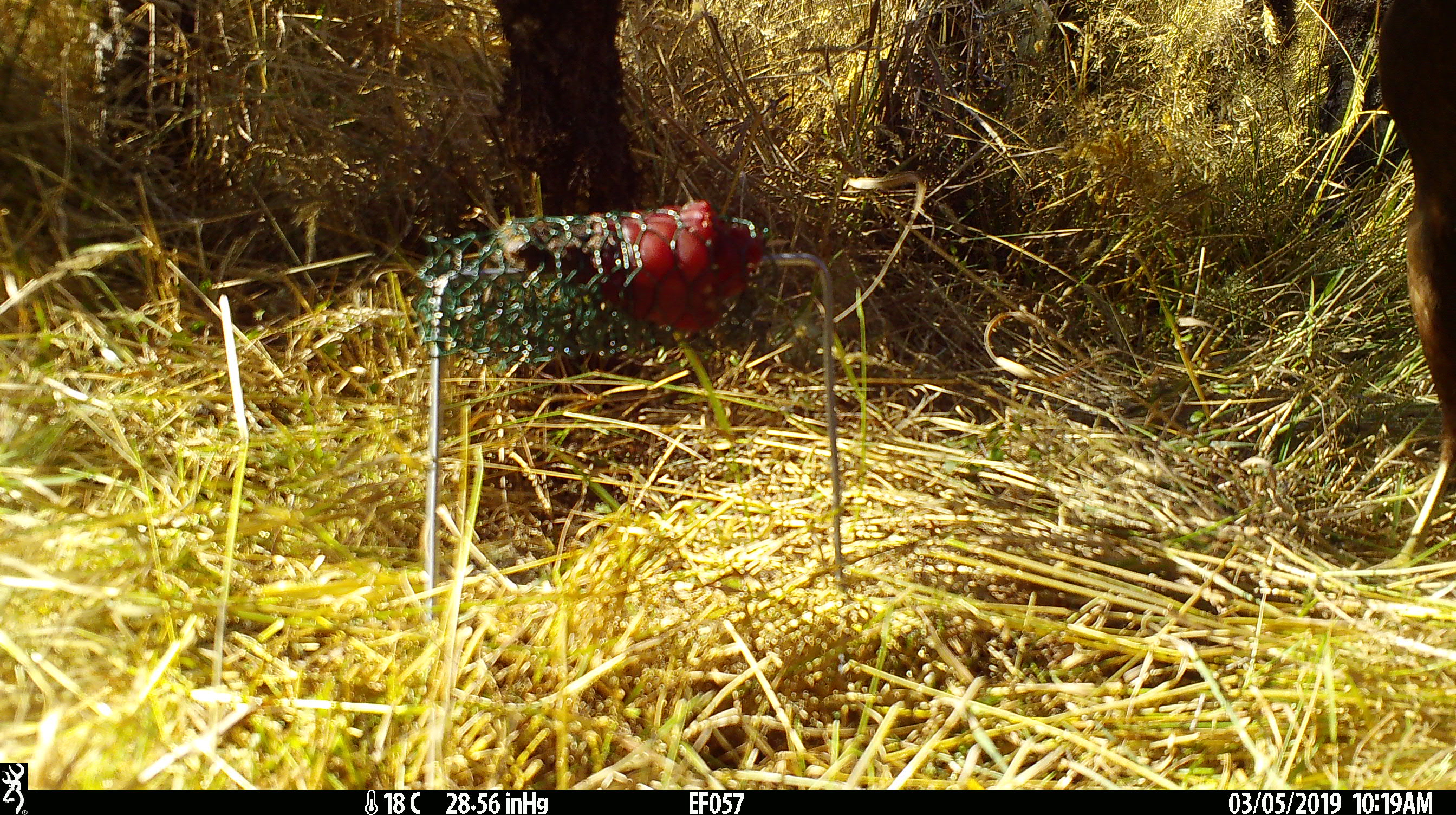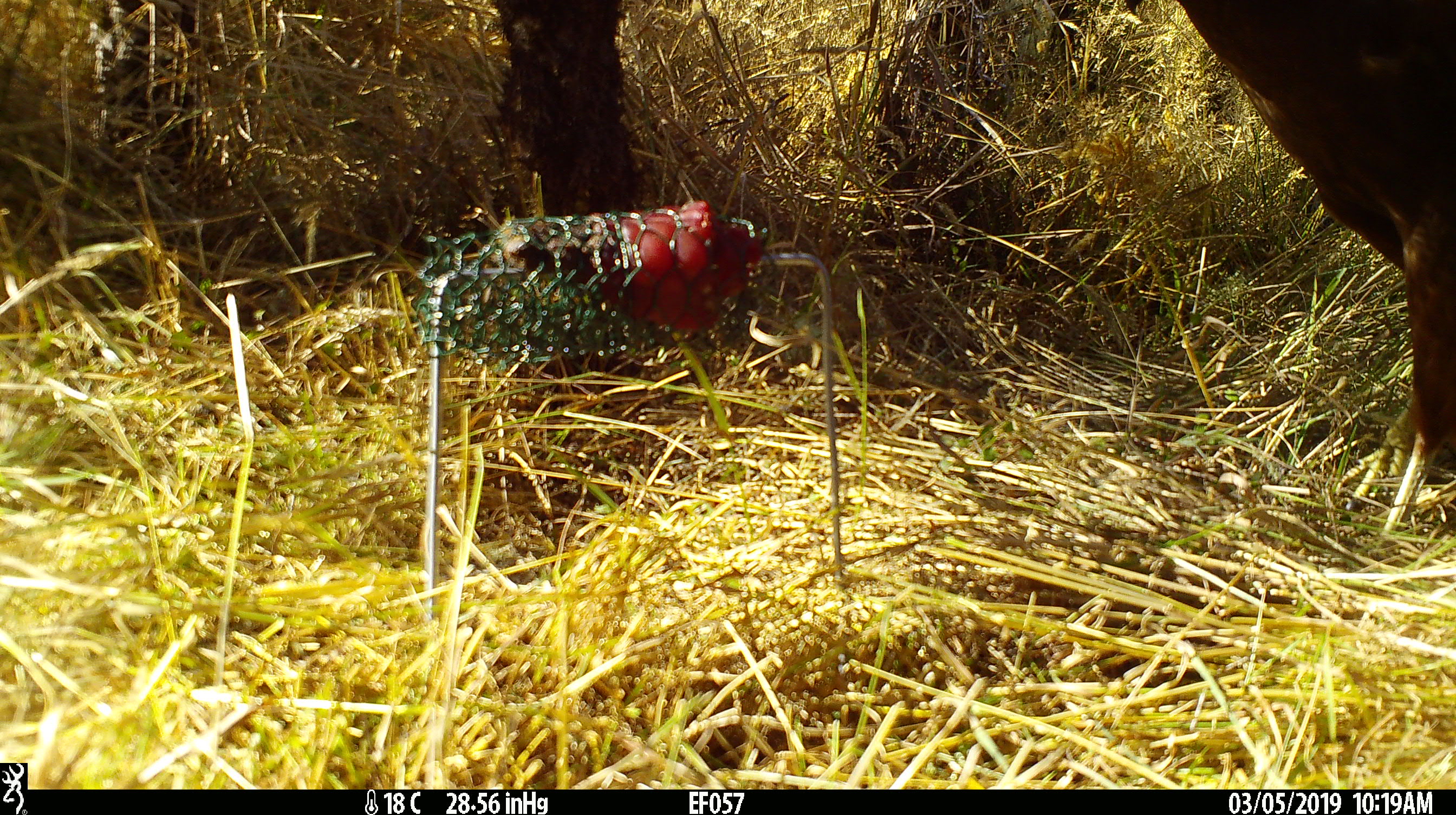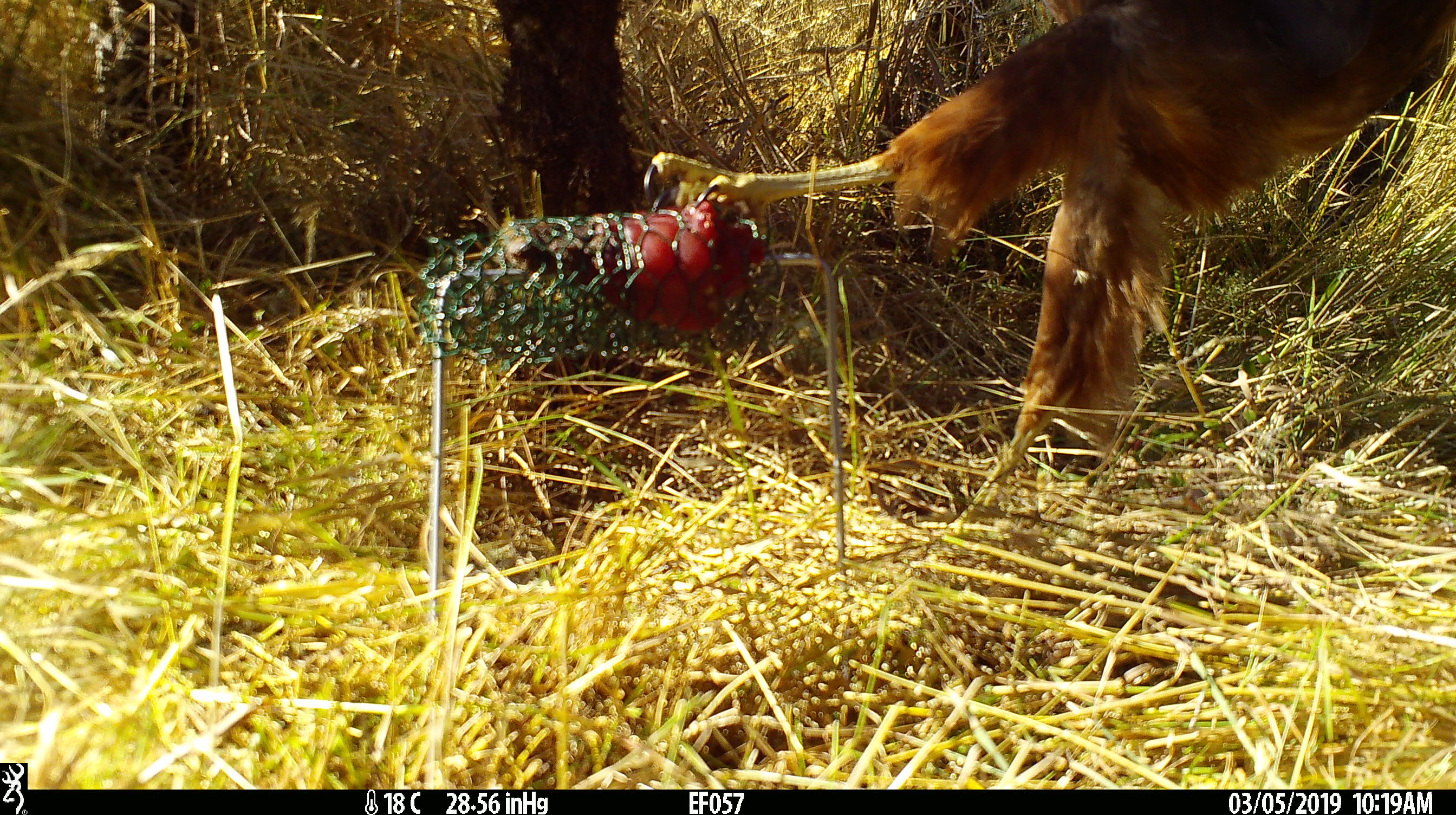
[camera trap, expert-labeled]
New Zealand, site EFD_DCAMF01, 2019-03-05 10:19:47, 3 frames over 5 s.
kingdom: Animalia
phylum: Chordata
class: Aves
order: Accipitriformes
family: Accipitridae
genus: Circus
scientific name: Circus approximans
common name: swamp harrier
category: harrier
Harrier (swamp harrier) (Circus approximans).